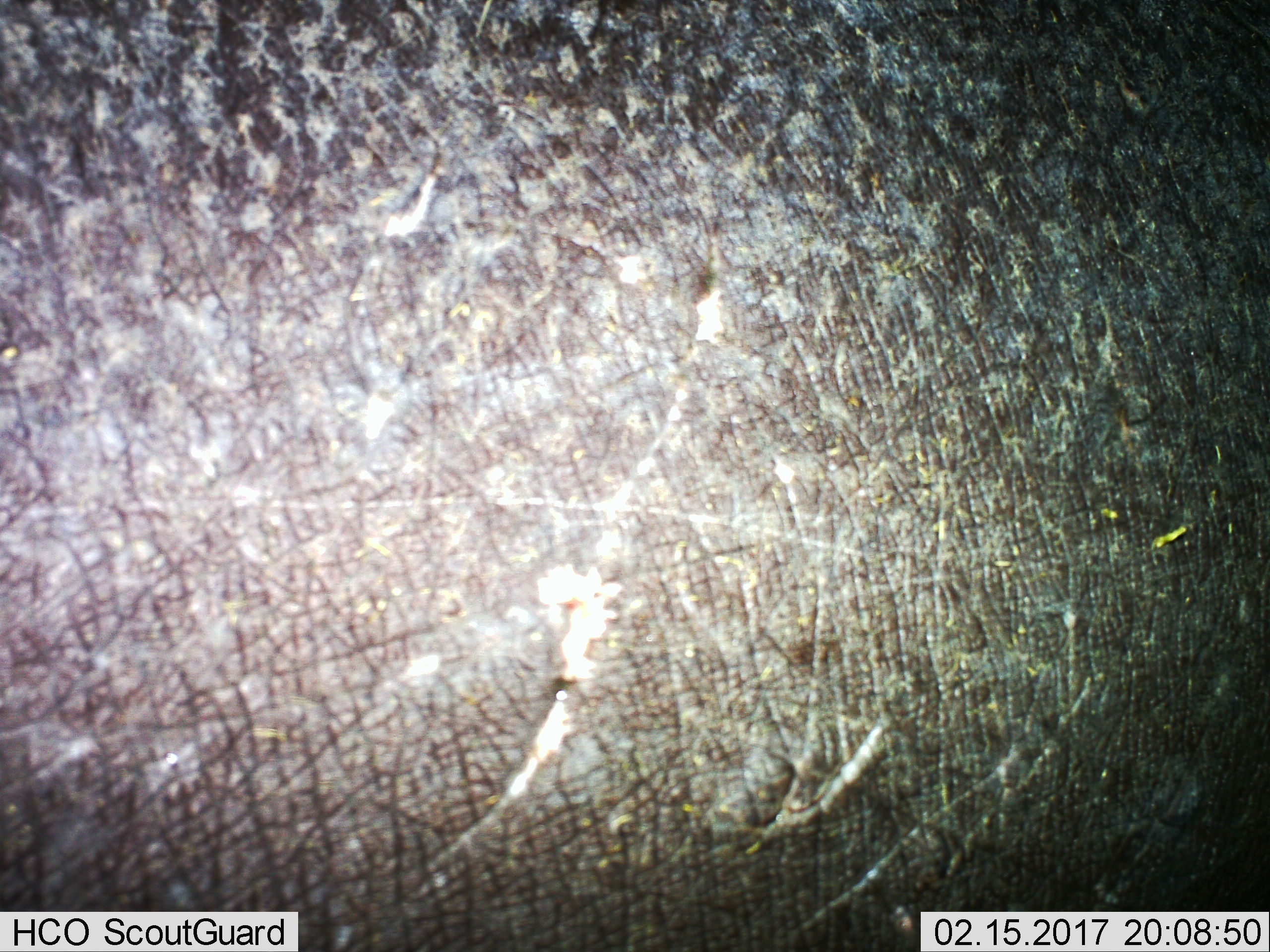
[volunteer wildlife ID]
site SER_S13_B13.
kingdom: Animalia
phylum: Chordata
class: Mammalia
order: Artiodactyla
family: Hippopotamidae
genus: Hippopotamus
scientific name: Hippopotamus amphibius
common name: hippopotamus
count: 1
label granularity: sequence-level